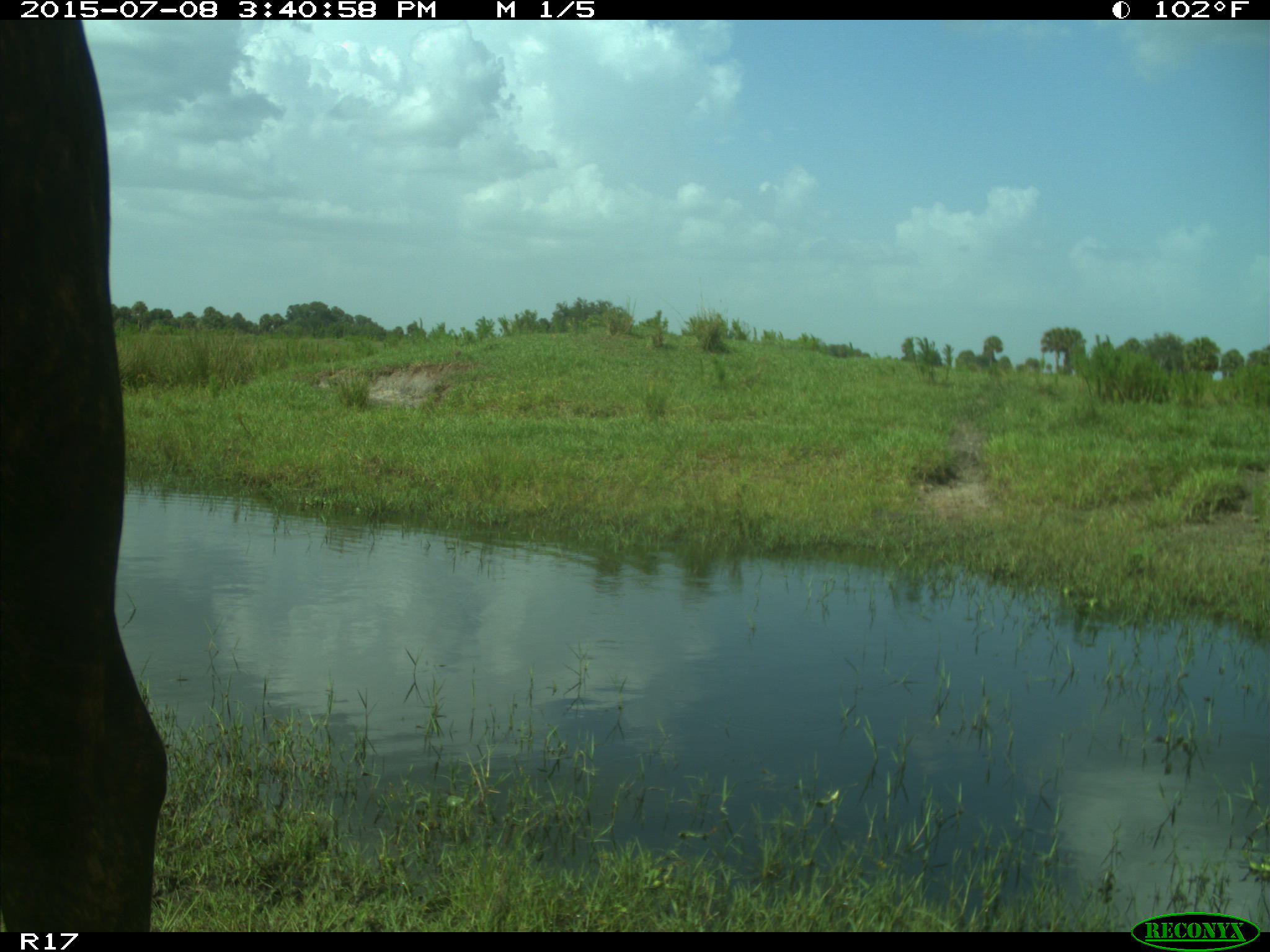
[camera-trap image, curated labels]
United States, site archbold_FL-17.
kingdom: Animalia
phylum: Chordata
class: Mammalia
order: Artiodactyla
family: Bovidae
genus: Bos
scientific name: Bos taurus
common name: domestic cow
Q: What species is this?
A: Bos taurus (domestic cow).